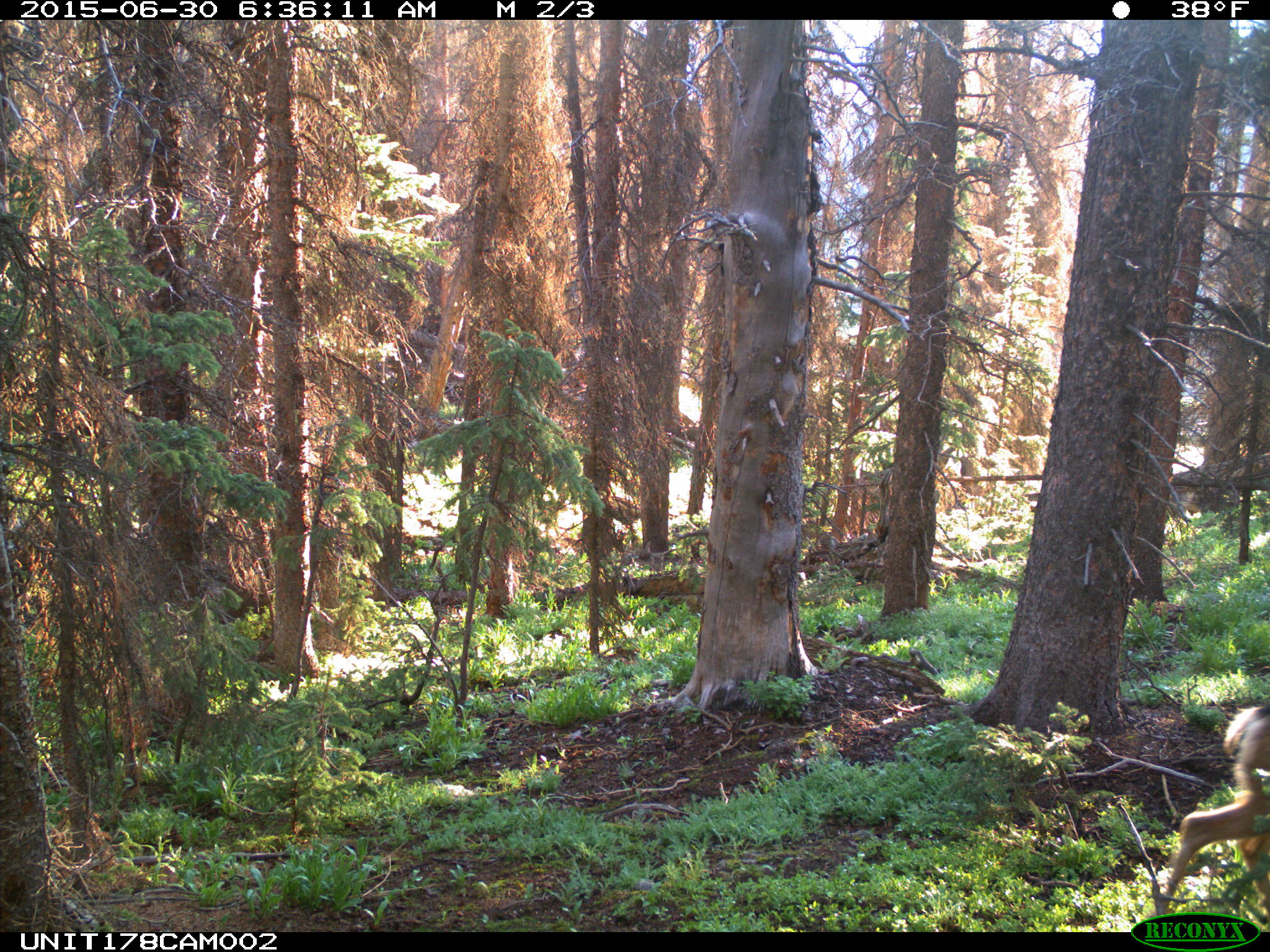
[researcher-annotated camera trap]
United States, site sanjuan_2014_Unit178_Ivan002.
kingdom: Animalia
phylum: Chordata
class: Mammalia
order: Artiodactyla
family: Cervidae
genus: Odocoileus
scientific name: Odocoileus hemionus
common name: mule deer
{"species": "Odocoileus hemionus (mule deer)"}